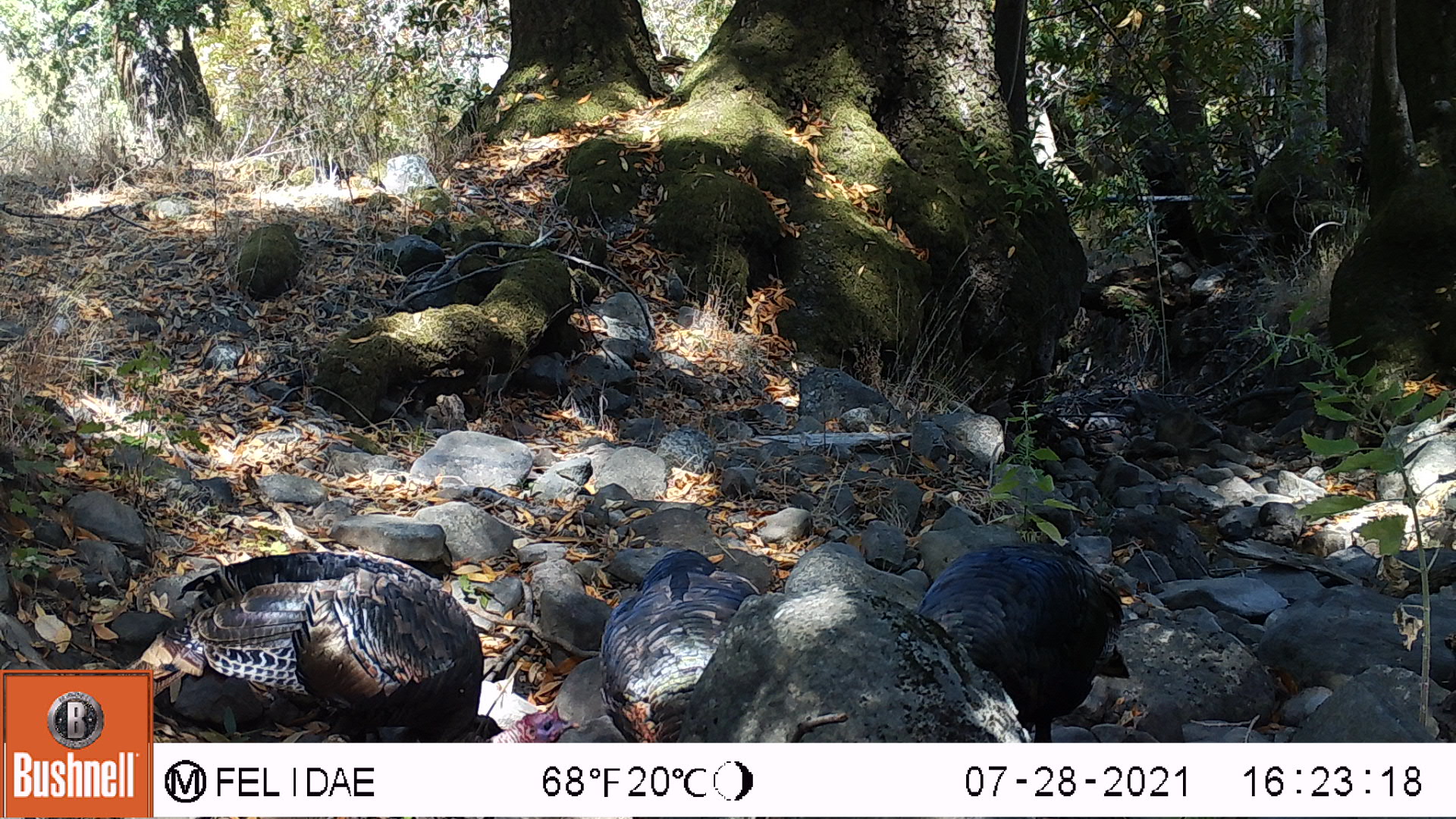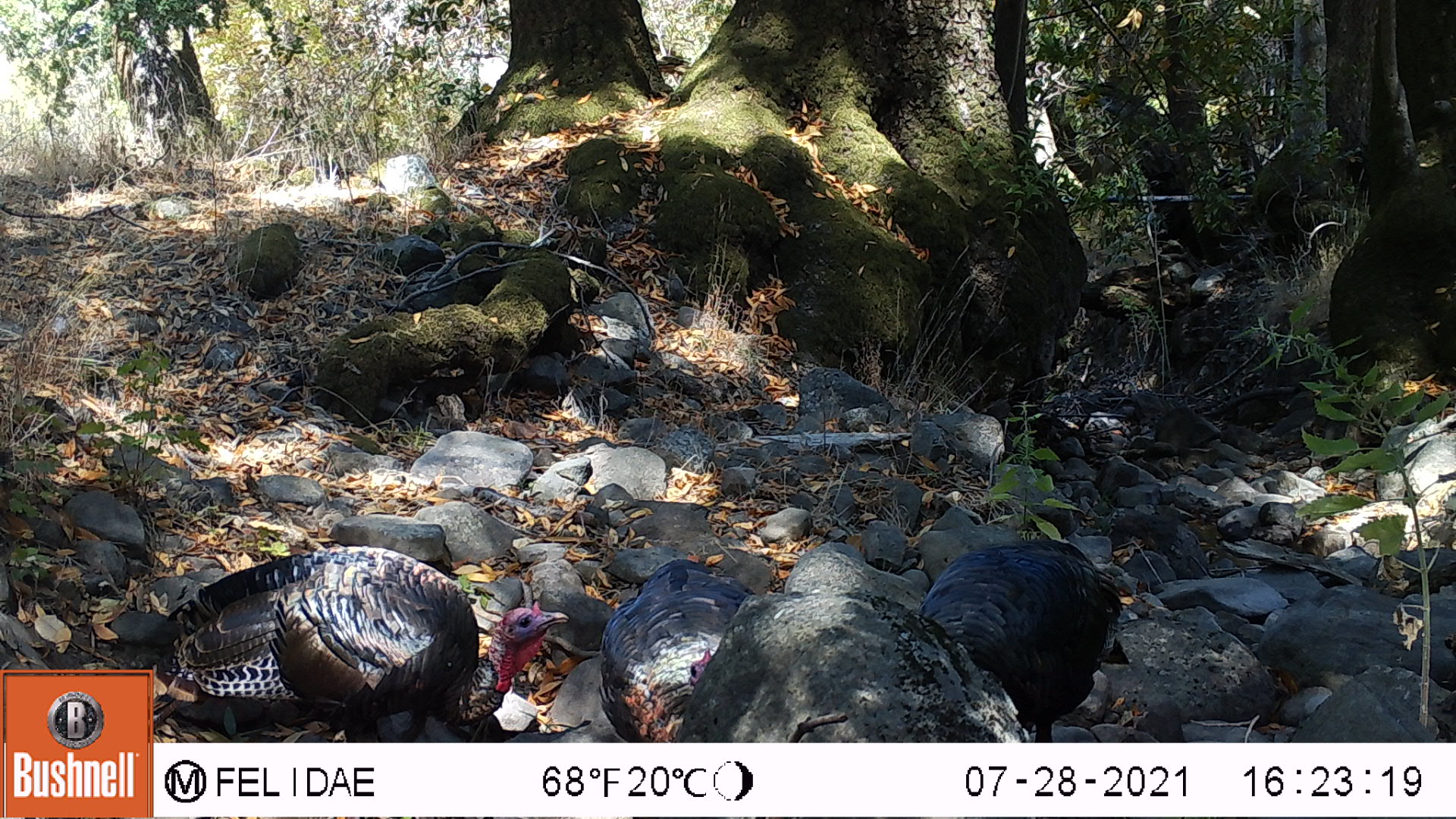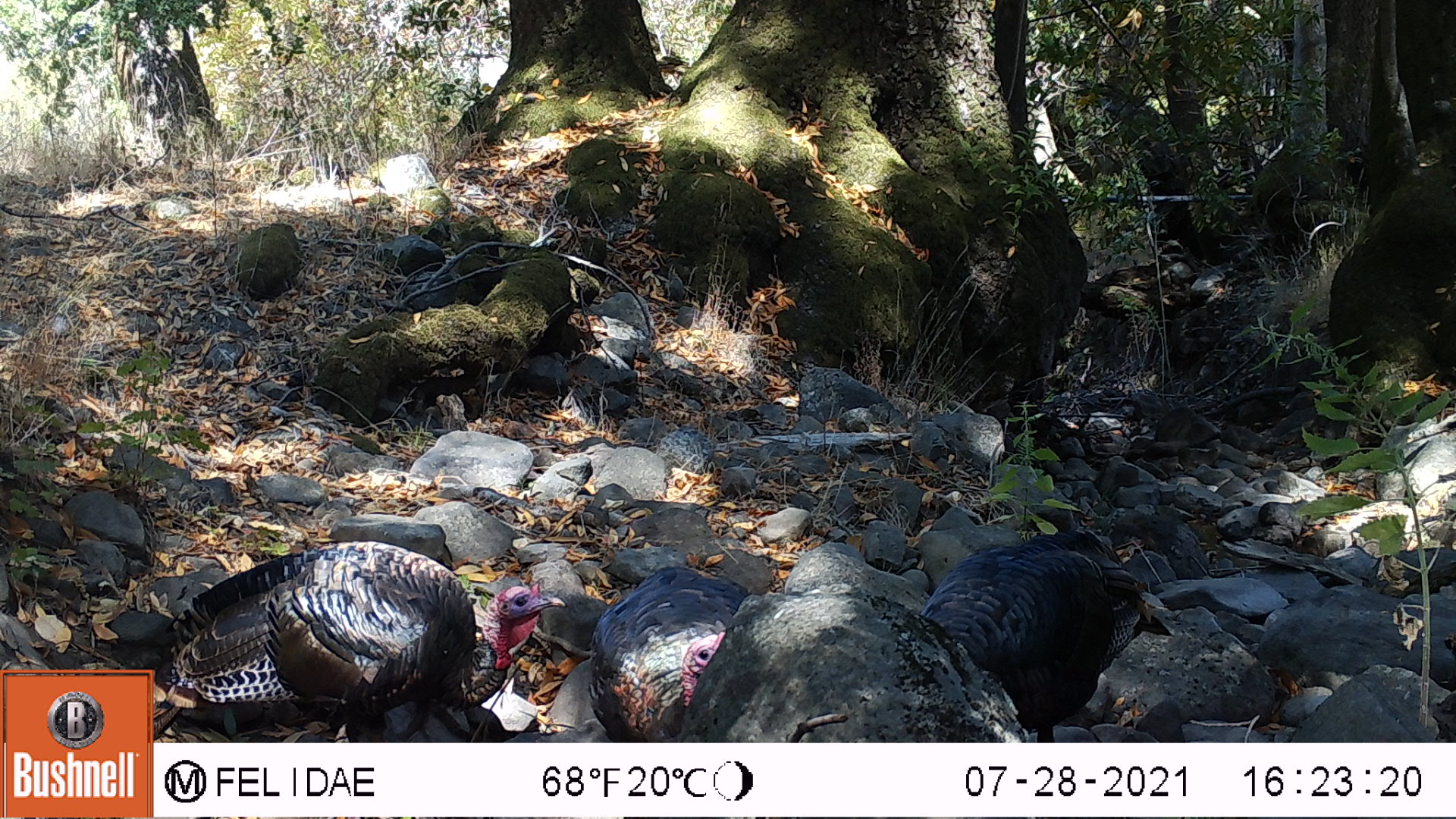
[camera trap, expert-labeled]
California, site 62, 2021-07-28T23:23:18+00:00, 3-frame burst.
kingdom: Animalia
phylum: Chordata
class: Aves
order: Galliformes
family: Phasianidae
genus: Meleagris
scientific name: Meleagris gallopavo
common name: turkey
Turkey (Meleagris gallopavo).